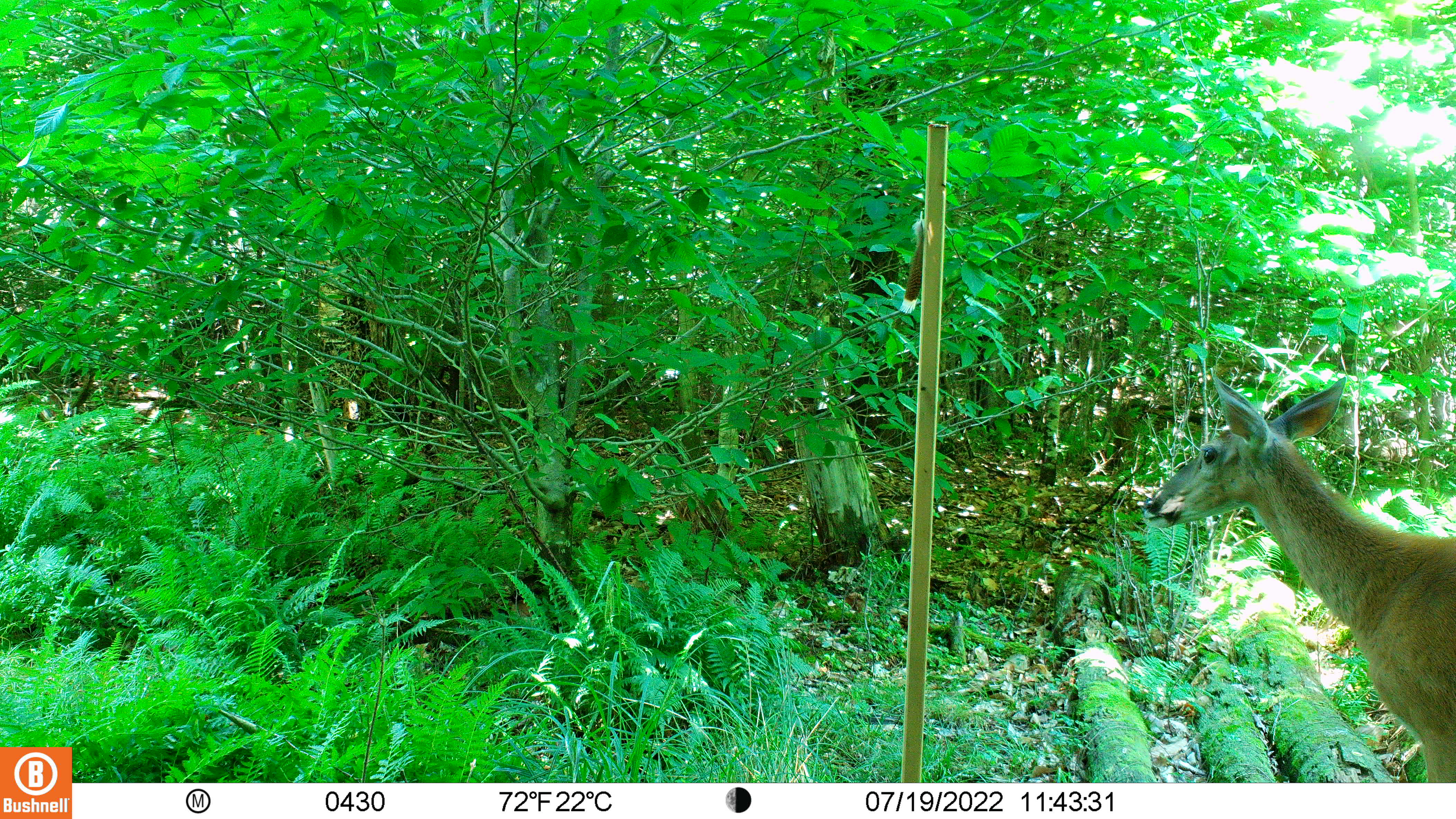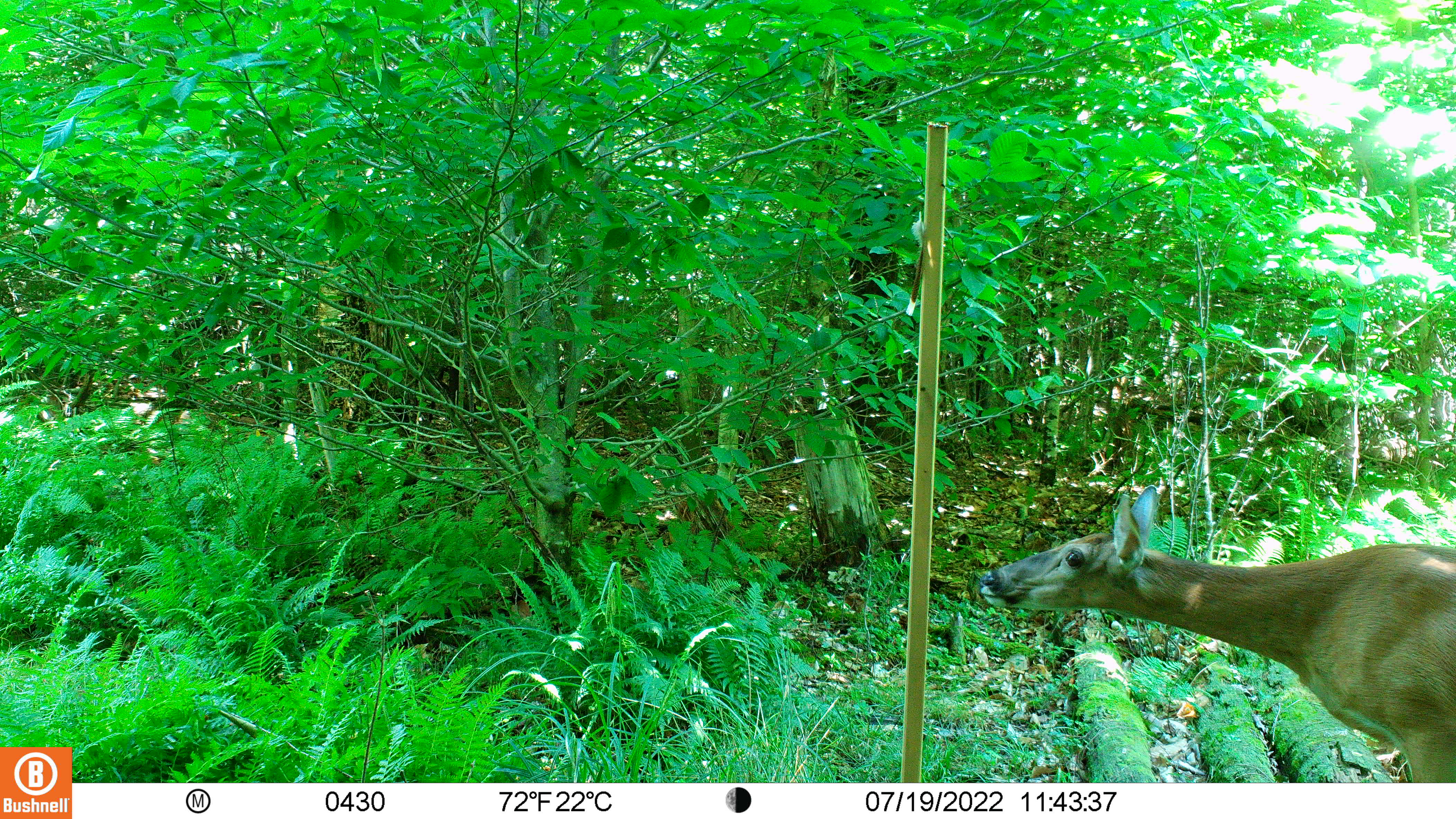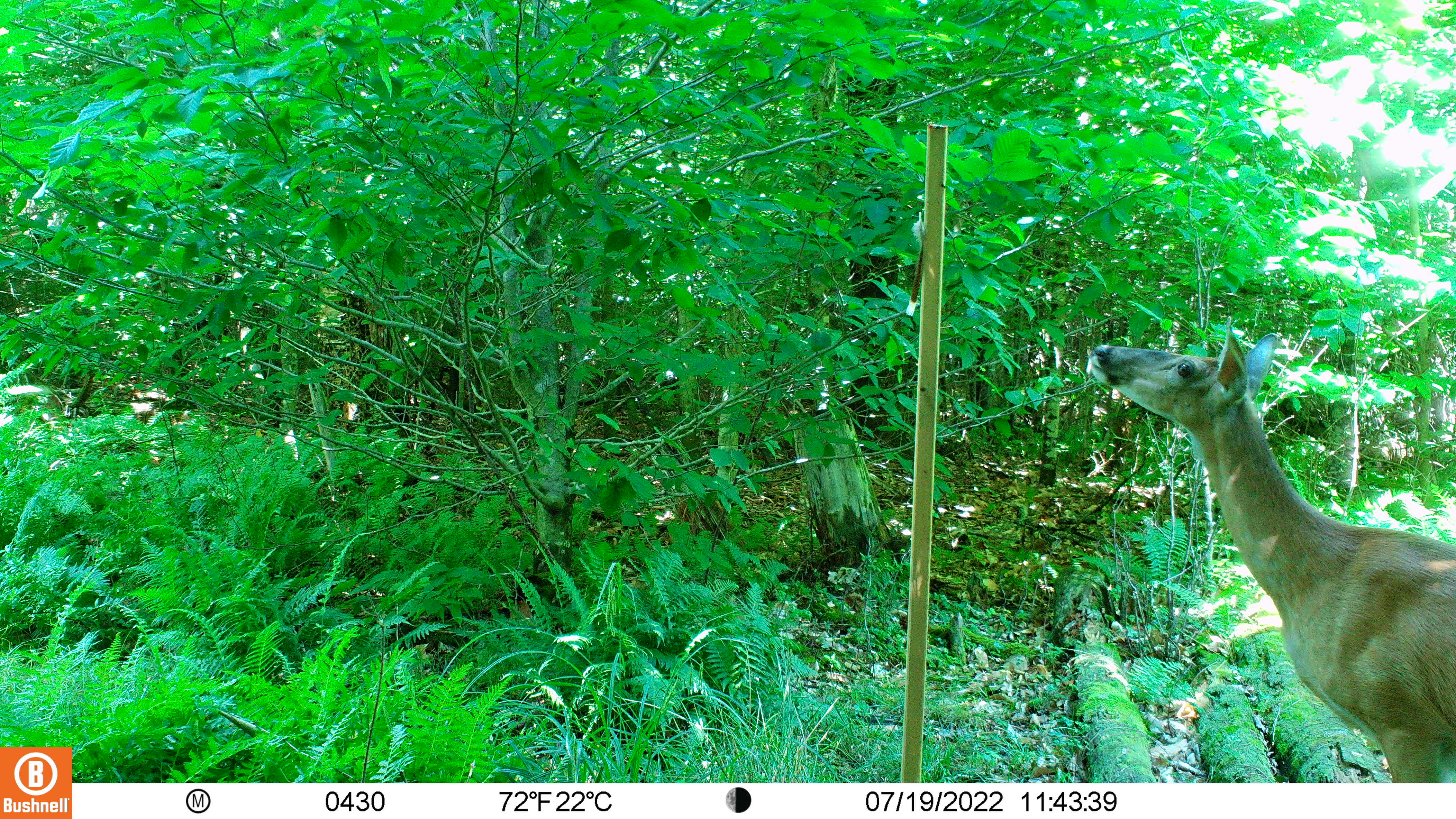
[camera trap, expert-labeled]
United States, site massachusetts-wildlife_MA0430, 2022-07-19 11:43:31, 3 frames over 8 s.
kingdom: Animalia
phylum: Chordata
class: Mammalia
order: Artiodactyla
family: Cervidae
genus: Odocoileus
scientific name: Odocoileus virginianus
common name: white-tailed deer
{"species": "white-tailed deer (Odocoileus virginianus)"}